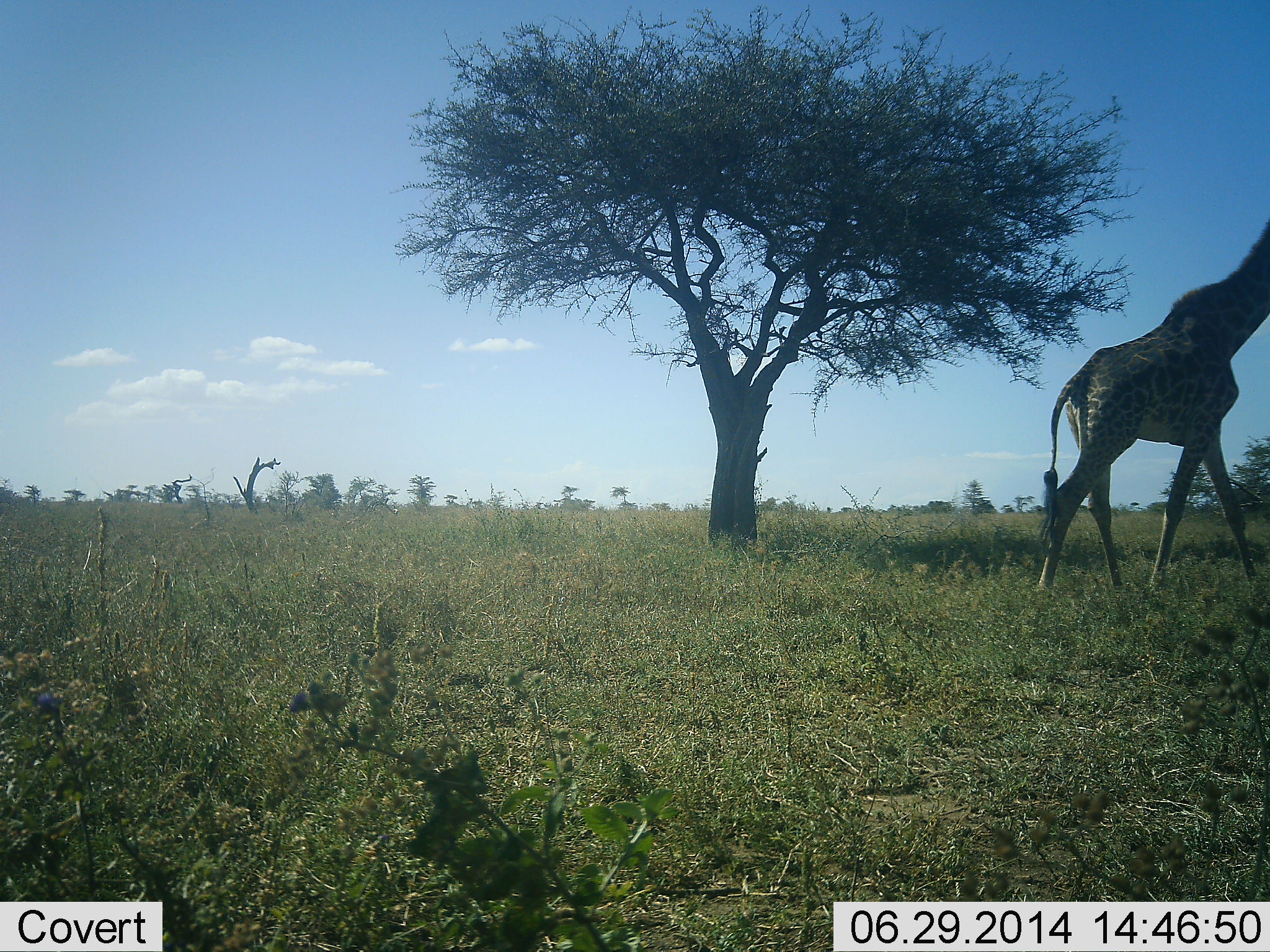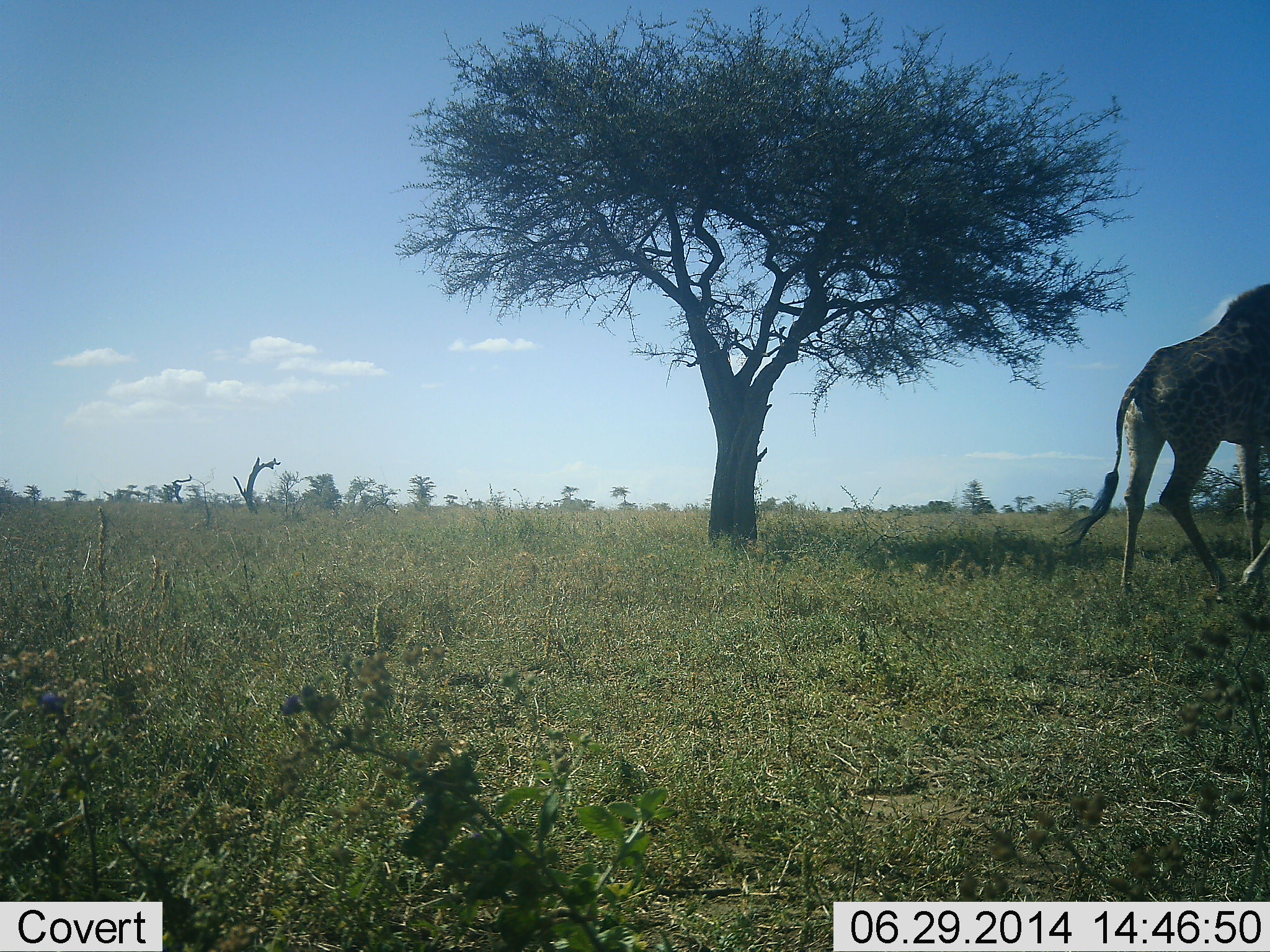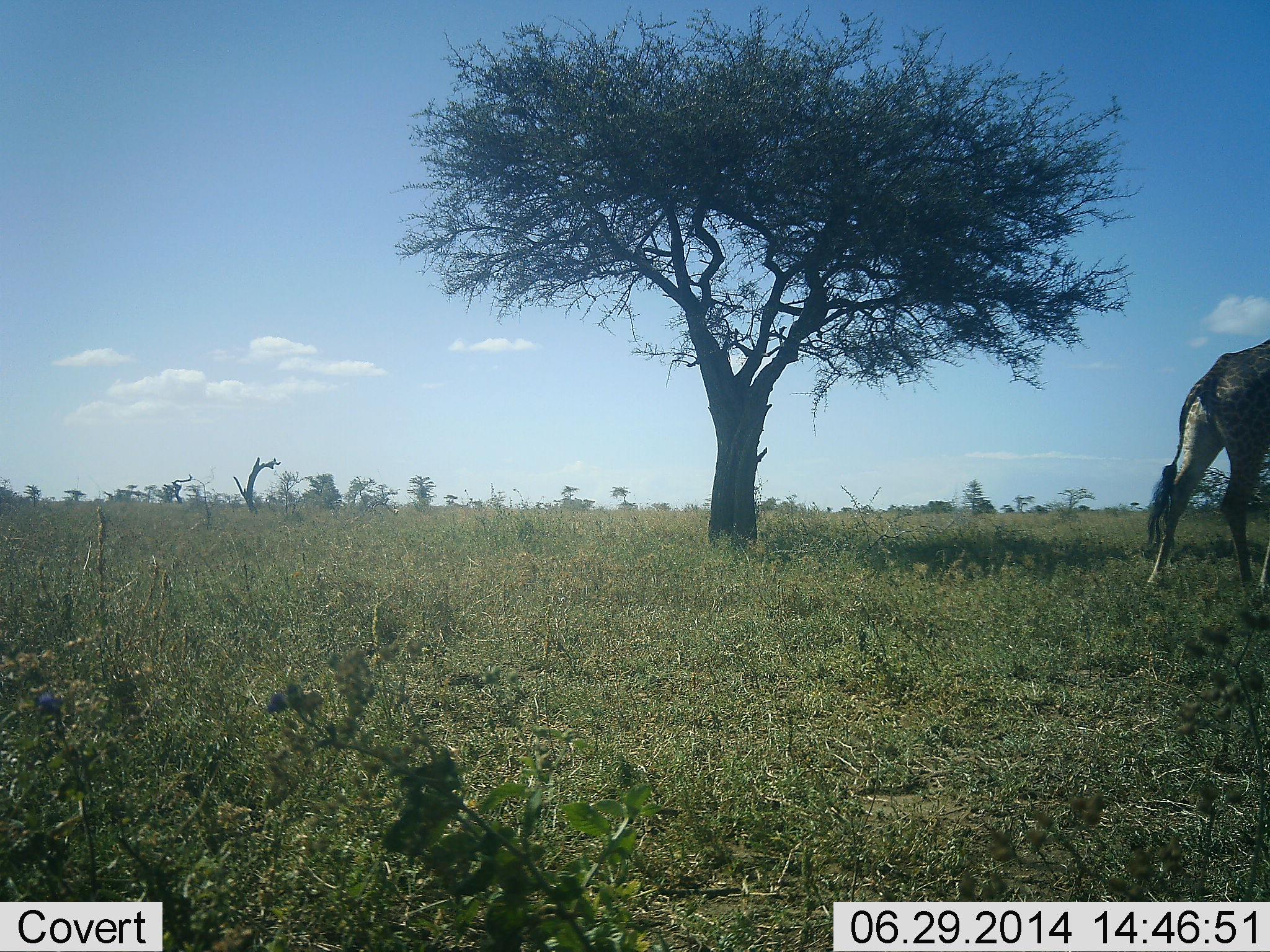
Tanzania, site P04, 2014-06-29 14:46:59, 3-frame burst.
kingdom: Animalia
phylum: Chordata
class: Mammalia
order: Artiodactyla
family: Giraffidae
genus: Giraffa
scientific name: Giraffa camelopardalis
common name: giraffe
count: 1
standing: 0%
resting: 0%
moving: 100%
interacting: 0%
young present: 0%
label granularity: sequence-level